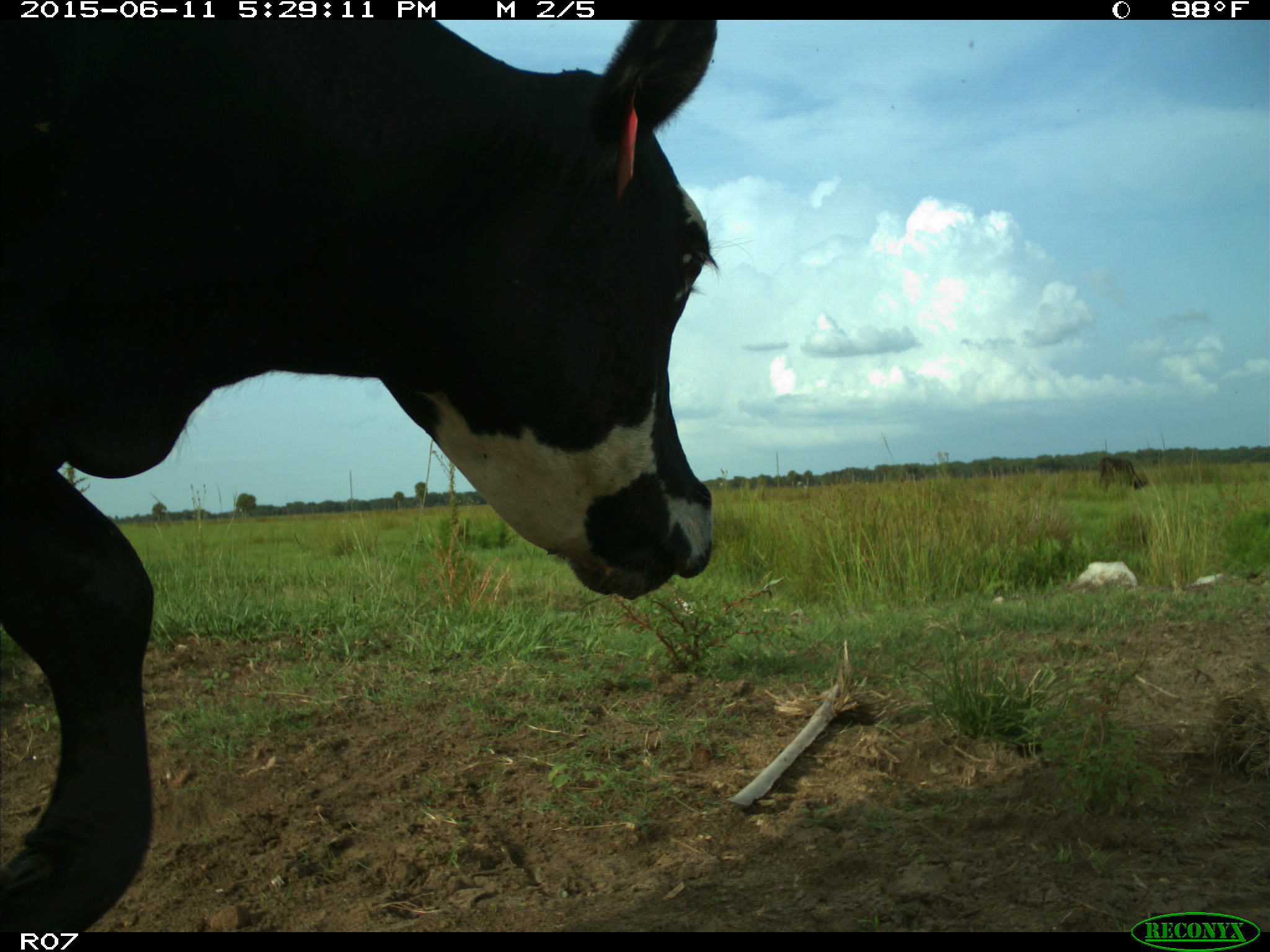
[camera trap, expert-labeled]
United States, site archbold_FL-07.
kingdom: Animalia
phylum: Chordata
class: Mammalia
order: Artiodactyla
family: Bovidae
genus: Bos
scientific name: Bos taurus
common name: domestic cow